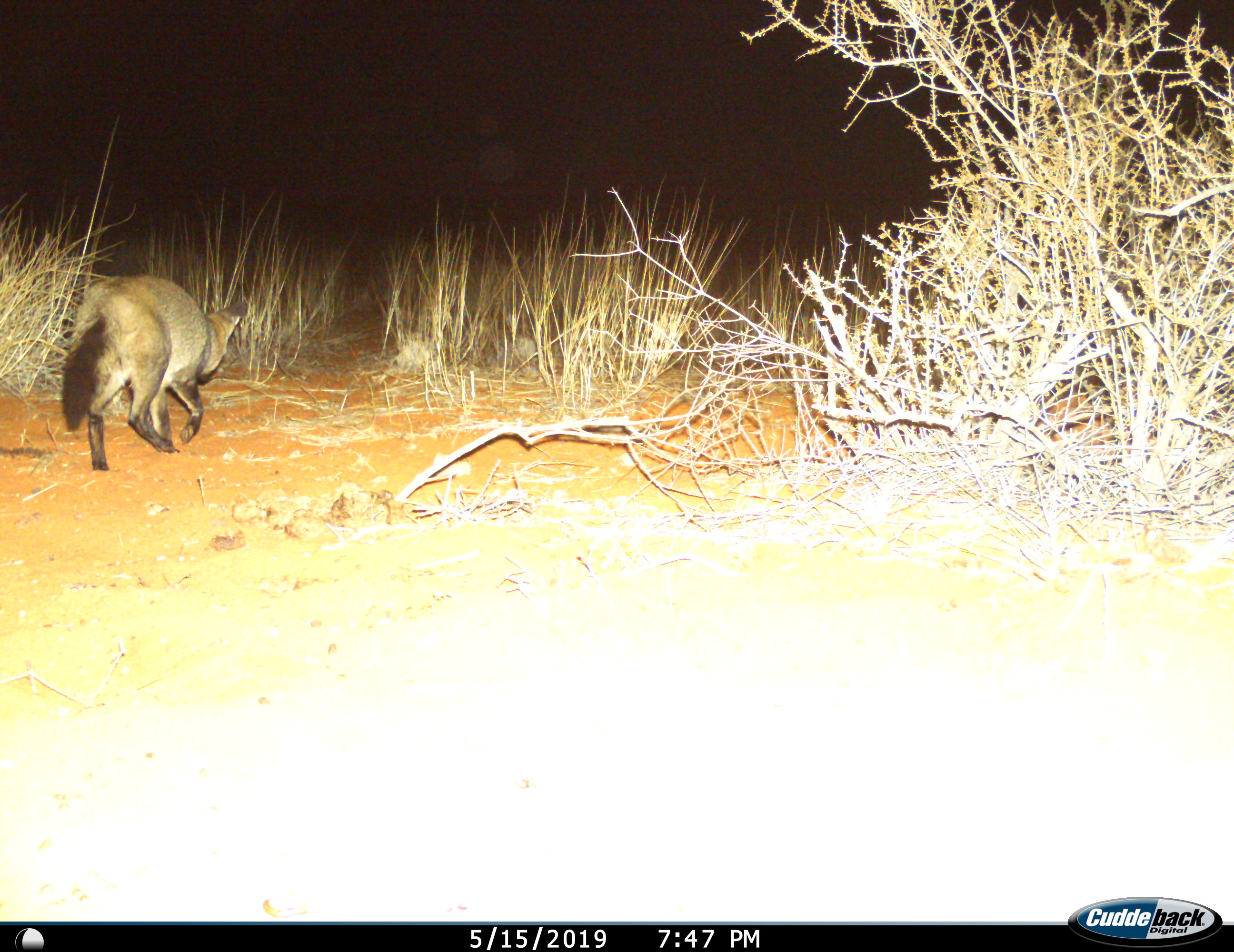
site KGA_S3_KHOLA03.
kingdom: Animalia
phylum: Chordata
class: Mammalia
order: Carnivora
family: Canidae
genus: Otocyon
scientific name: Otocyon megalotis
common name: bat-eared fox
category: foxbateared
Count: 1.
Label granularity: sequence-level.